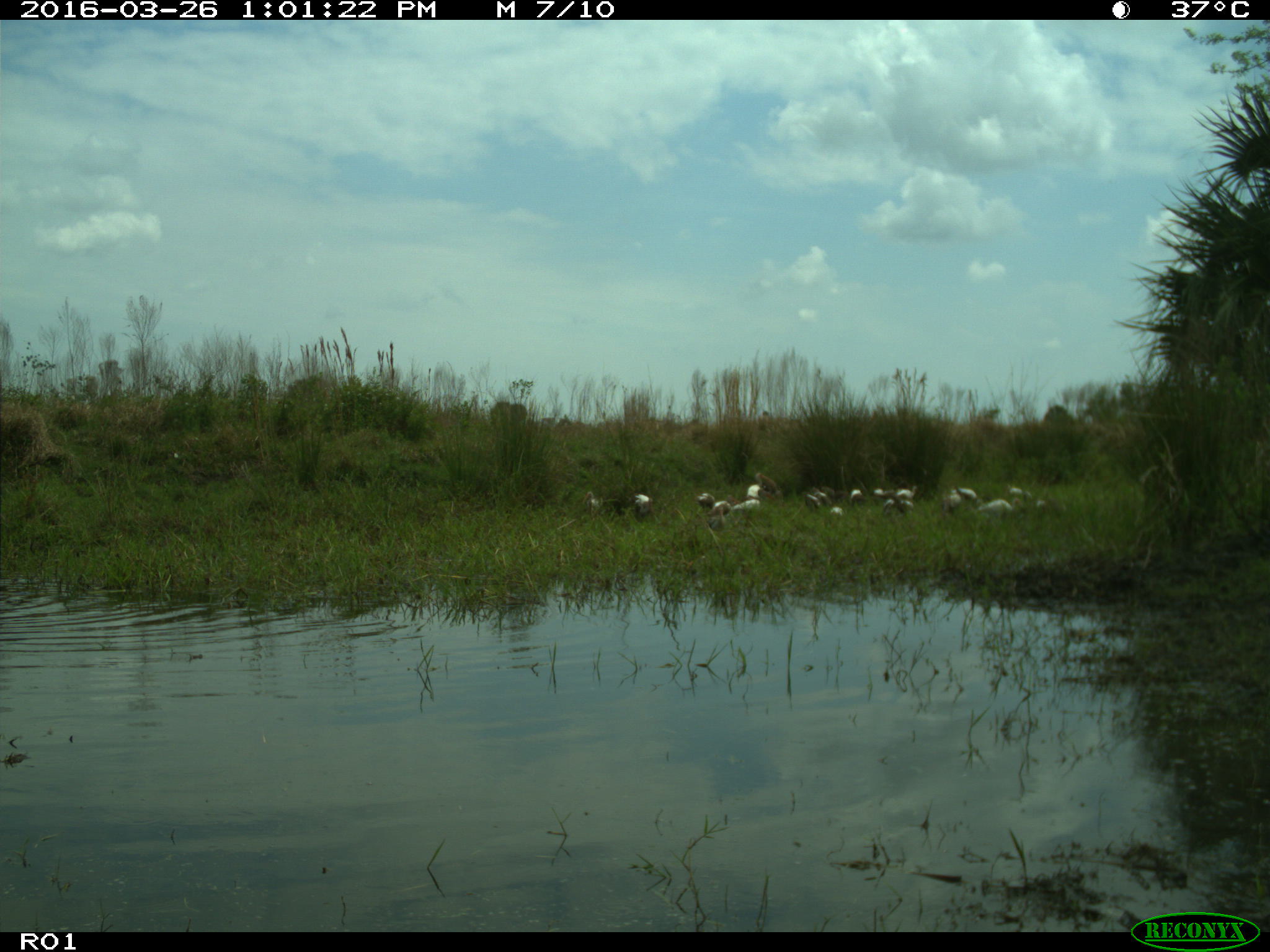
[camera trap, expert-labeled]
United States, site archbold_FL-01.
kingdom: Animalia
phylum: Chordata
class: Aves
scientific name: Aves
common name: birds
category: unidentified bird